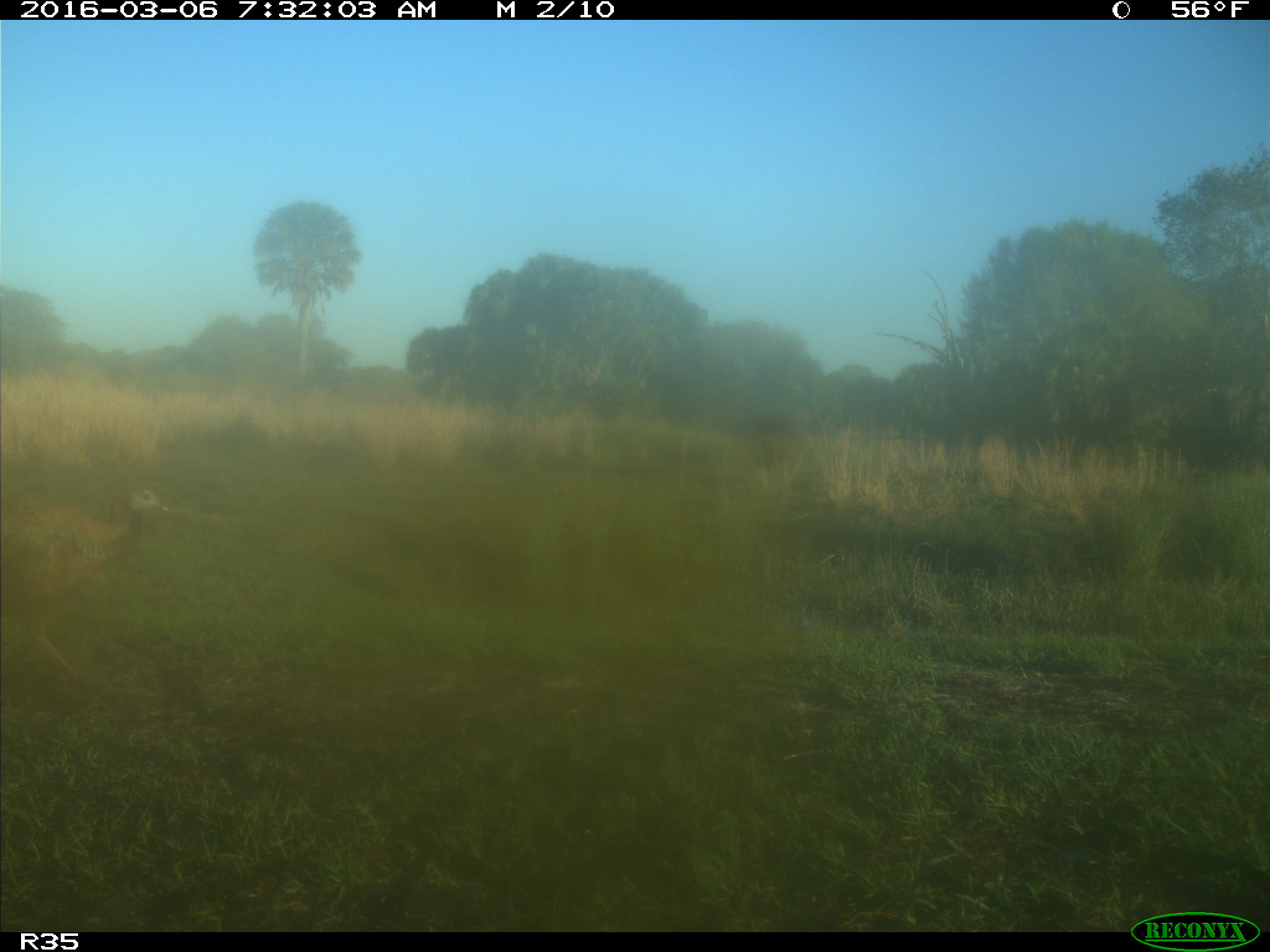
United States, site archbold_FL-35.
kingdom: Animalia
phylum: Chordata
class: Aves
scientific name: Aves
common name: birds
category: unidentified bird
Unidentified bird (birds) (Aves).